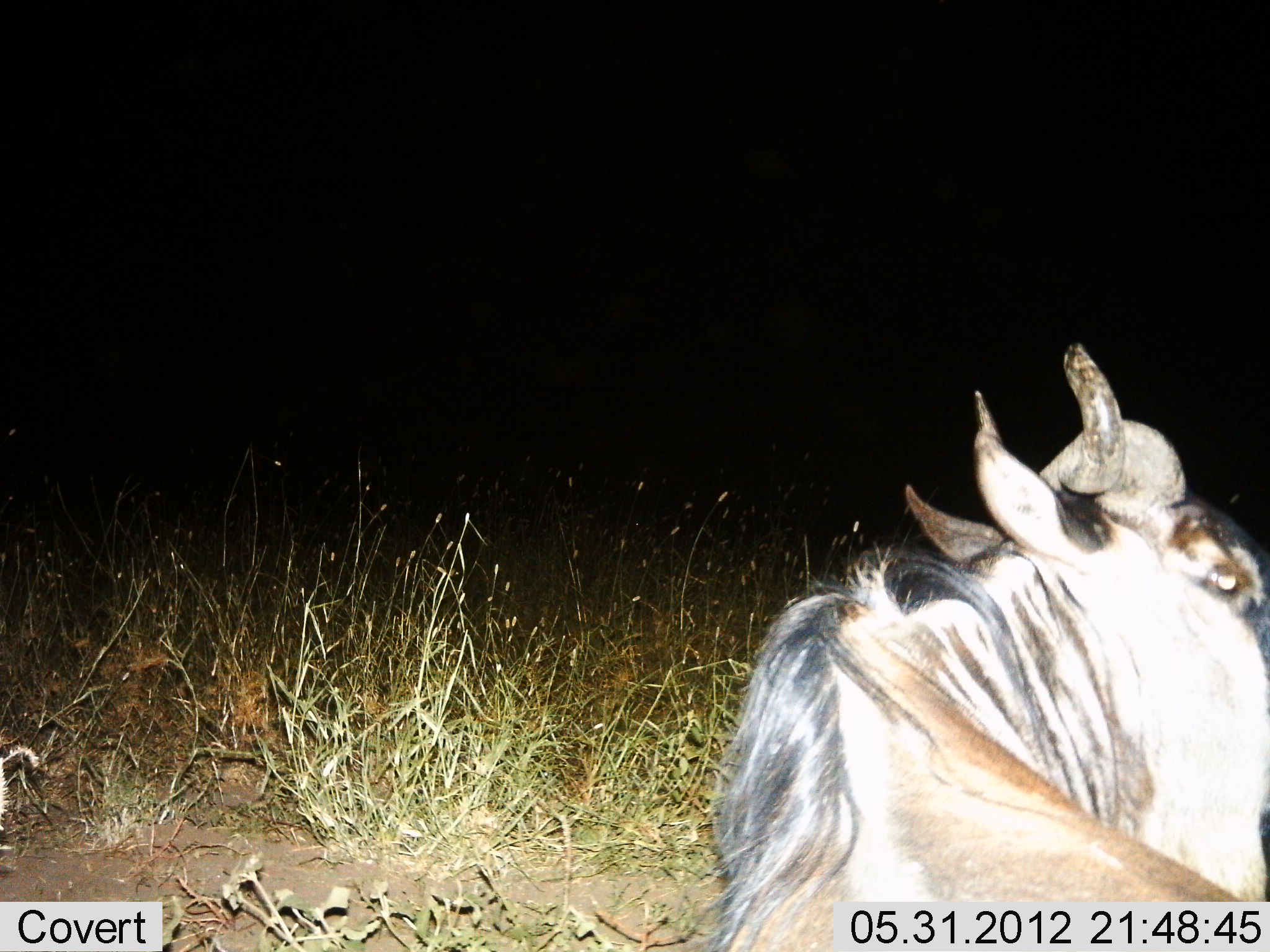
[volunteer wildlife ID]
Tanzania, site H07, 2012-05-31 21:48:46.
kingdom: Animalia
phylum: Chordata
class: Mammalia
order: Artiodactyla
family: Bovidae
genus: Connochaetes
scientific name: Connochaetes taurinus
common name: blue wildebeest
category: wildebeest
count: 1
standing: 20%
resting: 70%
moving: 10%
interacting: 0%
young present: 0%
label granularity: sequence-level